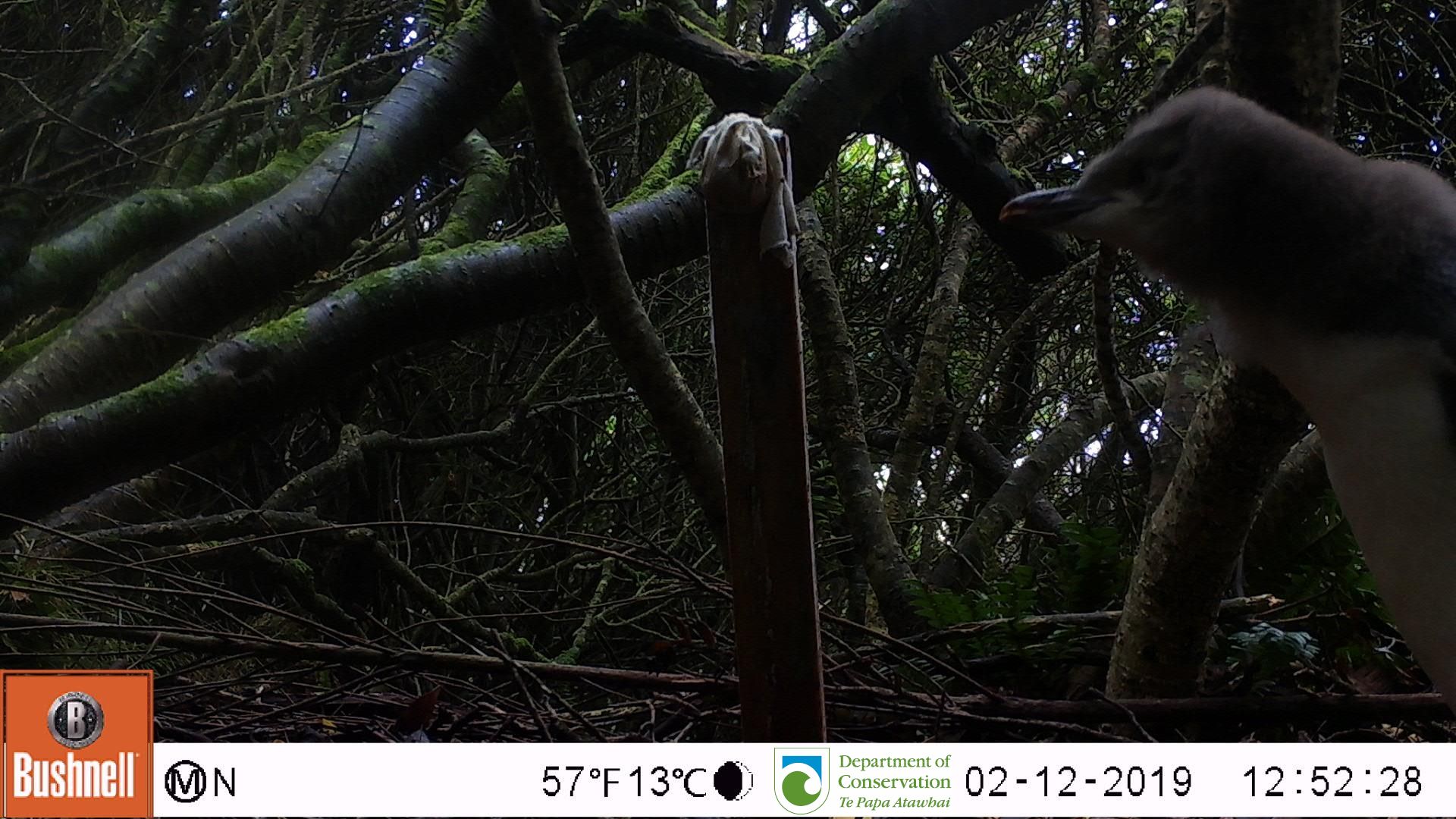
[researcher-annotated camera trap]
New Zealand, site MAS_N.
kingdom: Animalia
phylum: Chordata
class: Aves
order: Sphenisciformes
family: Spheniscidae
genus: Megadyptes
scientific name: Megadyptes antipodes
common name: yellow-eyed penguin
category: yellow eyed penguin